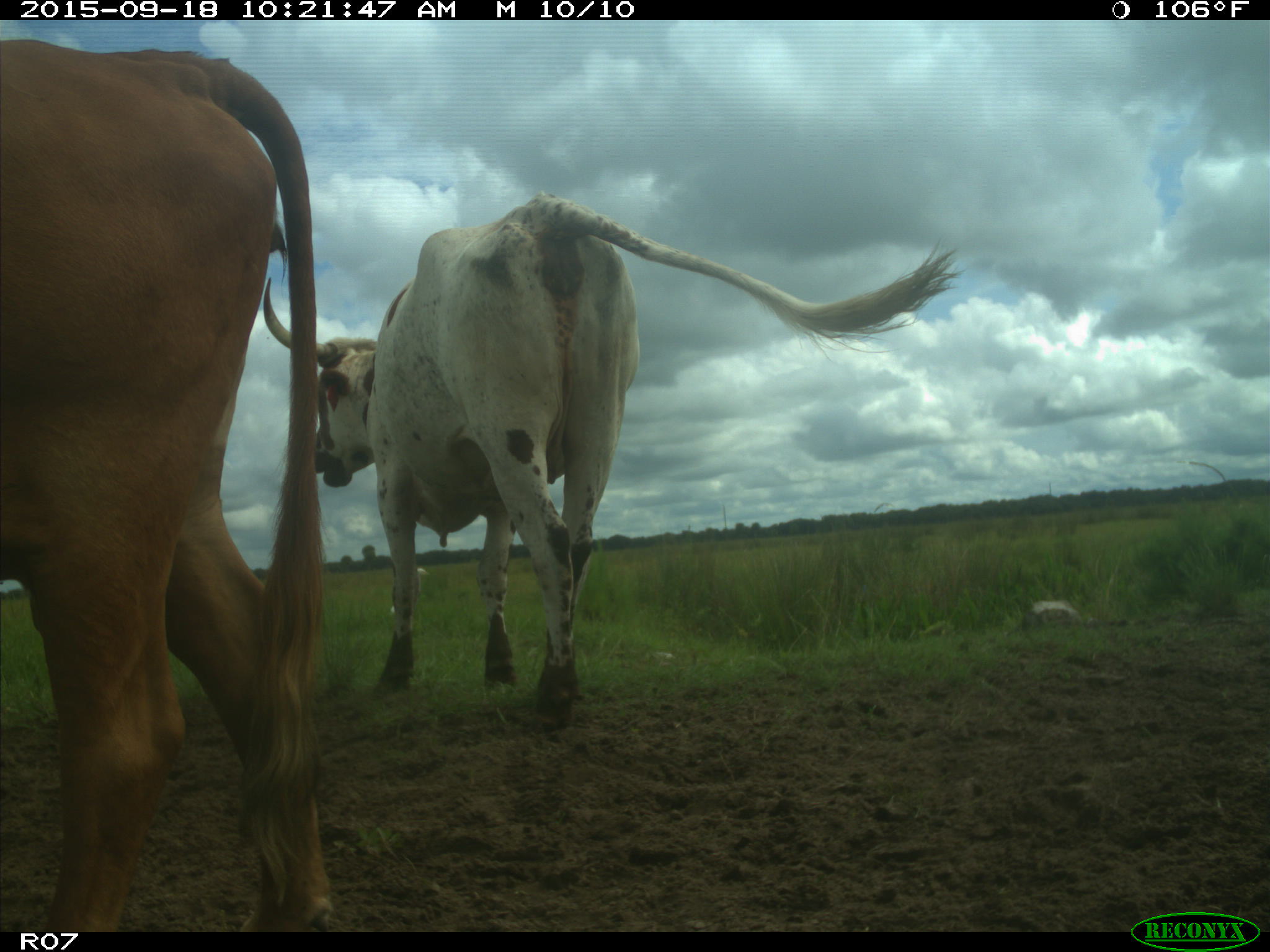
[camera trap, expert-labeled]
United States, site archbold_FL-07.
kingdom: Animalia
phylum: Chordata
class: Mammalia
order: Artiodactyla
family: Bovidae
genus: Bos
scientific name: Bos taurus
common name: domestic cow